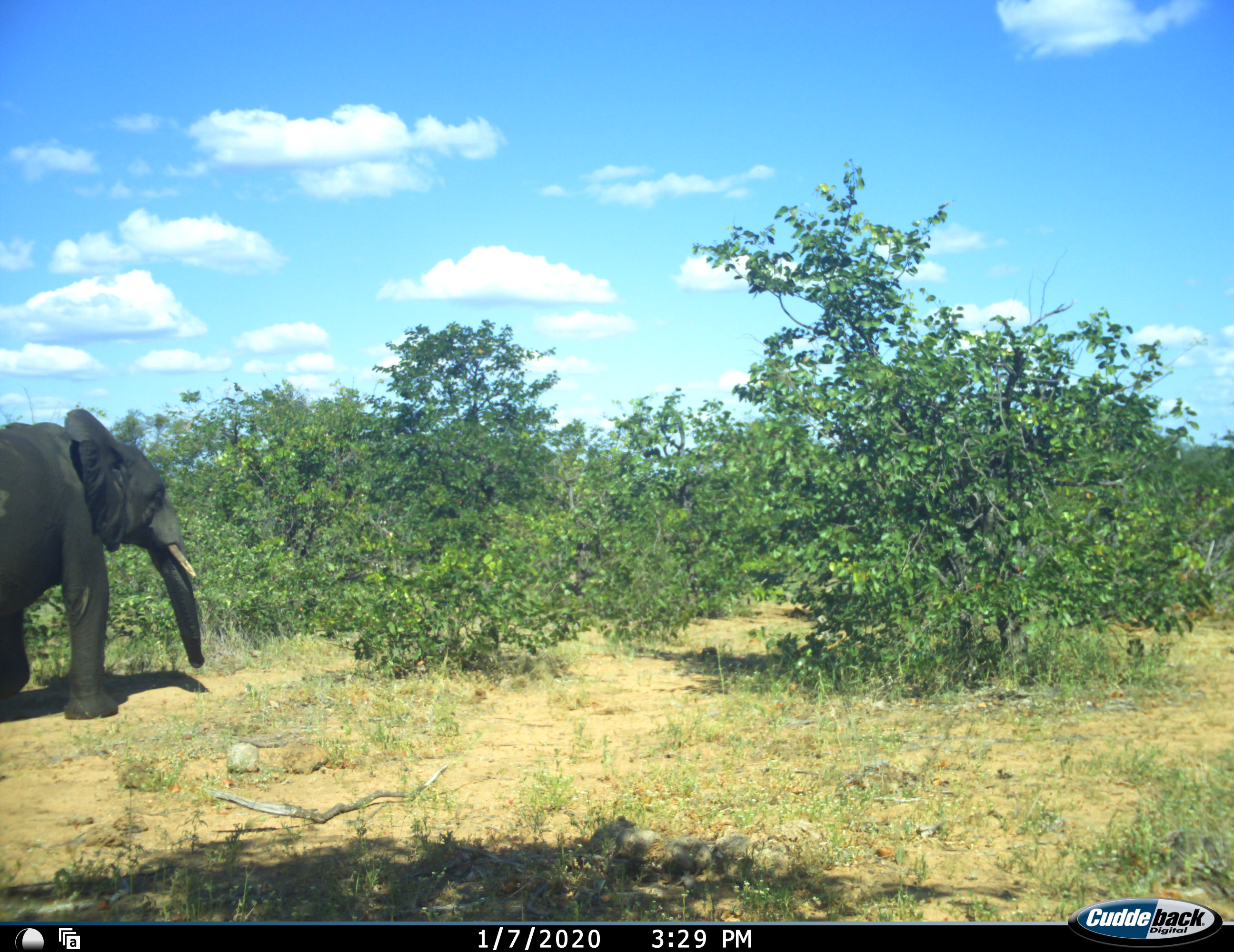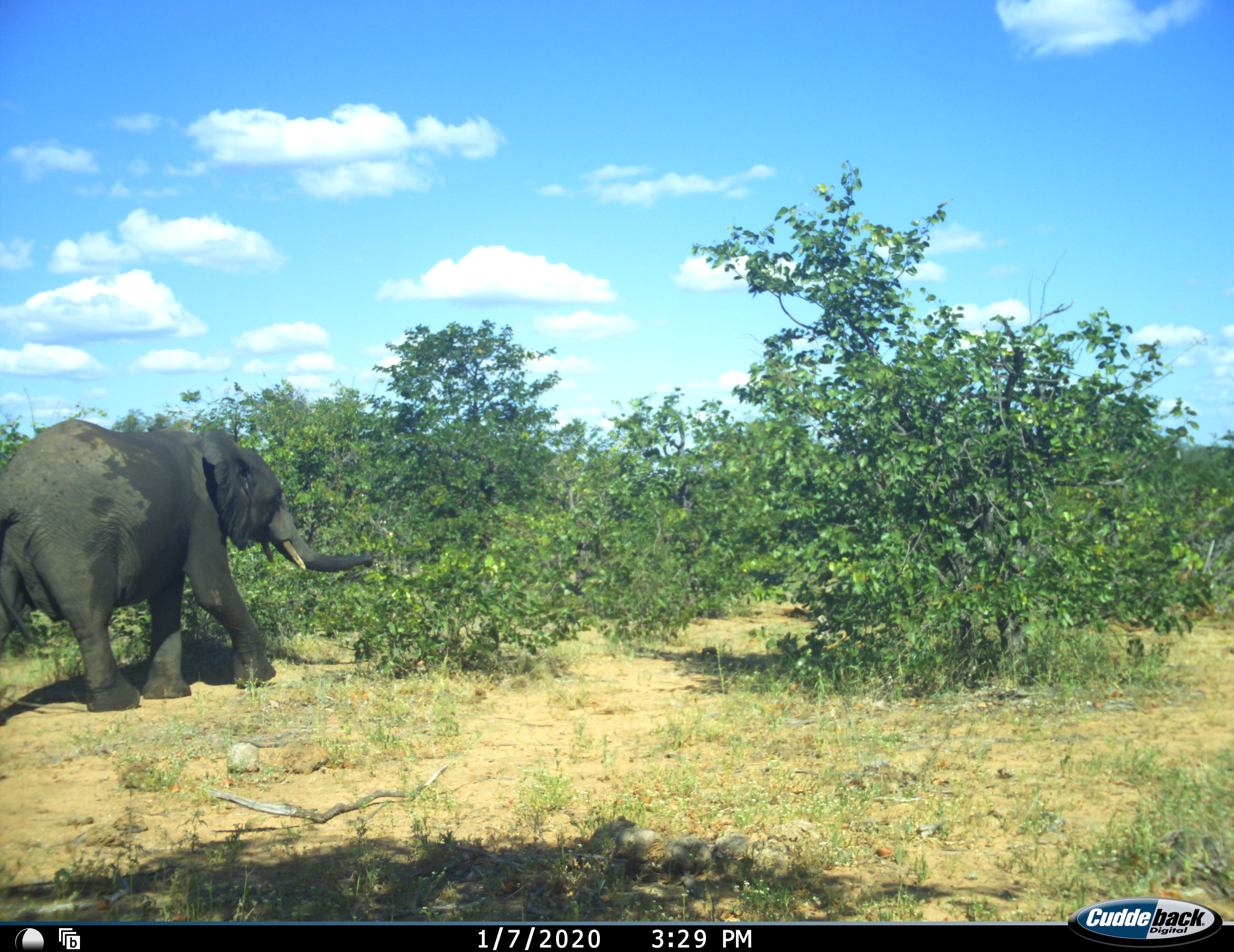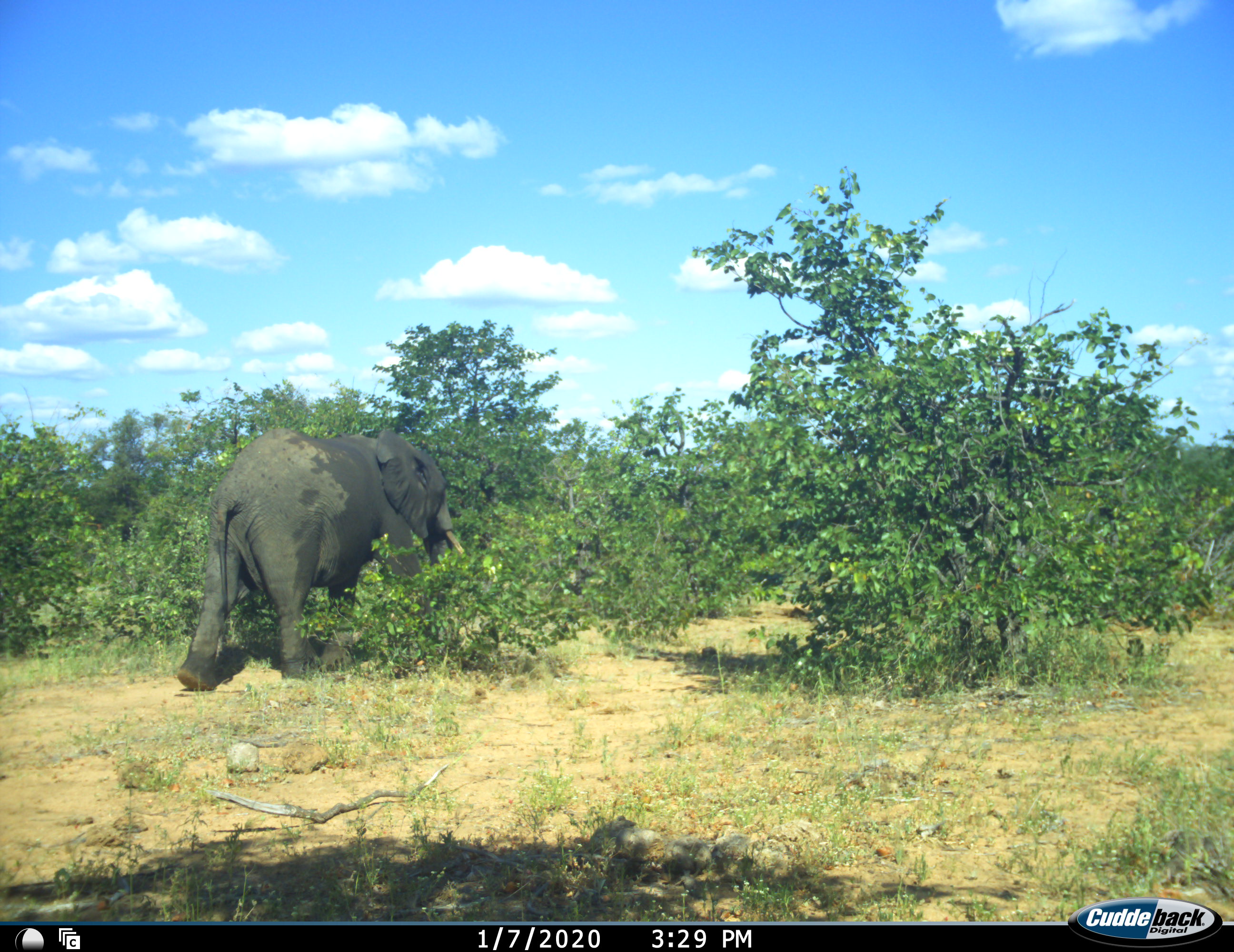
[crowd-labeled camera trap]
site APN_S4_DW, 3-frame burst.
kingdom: Animalia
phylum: Chordata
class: Mammalia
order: Proboscidea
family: Elephantidae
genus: Loxodonta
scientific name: Loxodonta africana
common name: african bush elephant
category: elephant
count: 1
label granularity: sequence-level